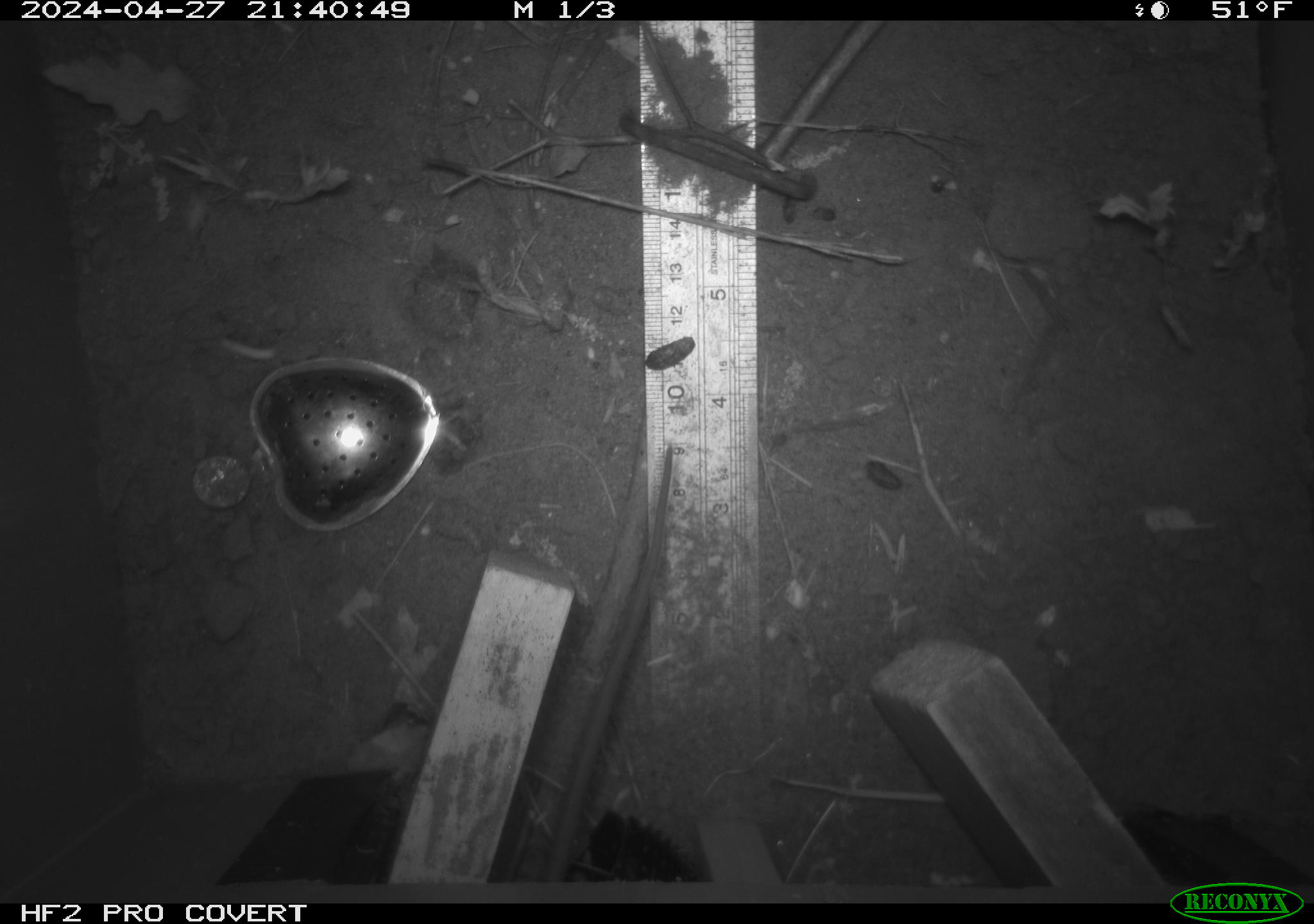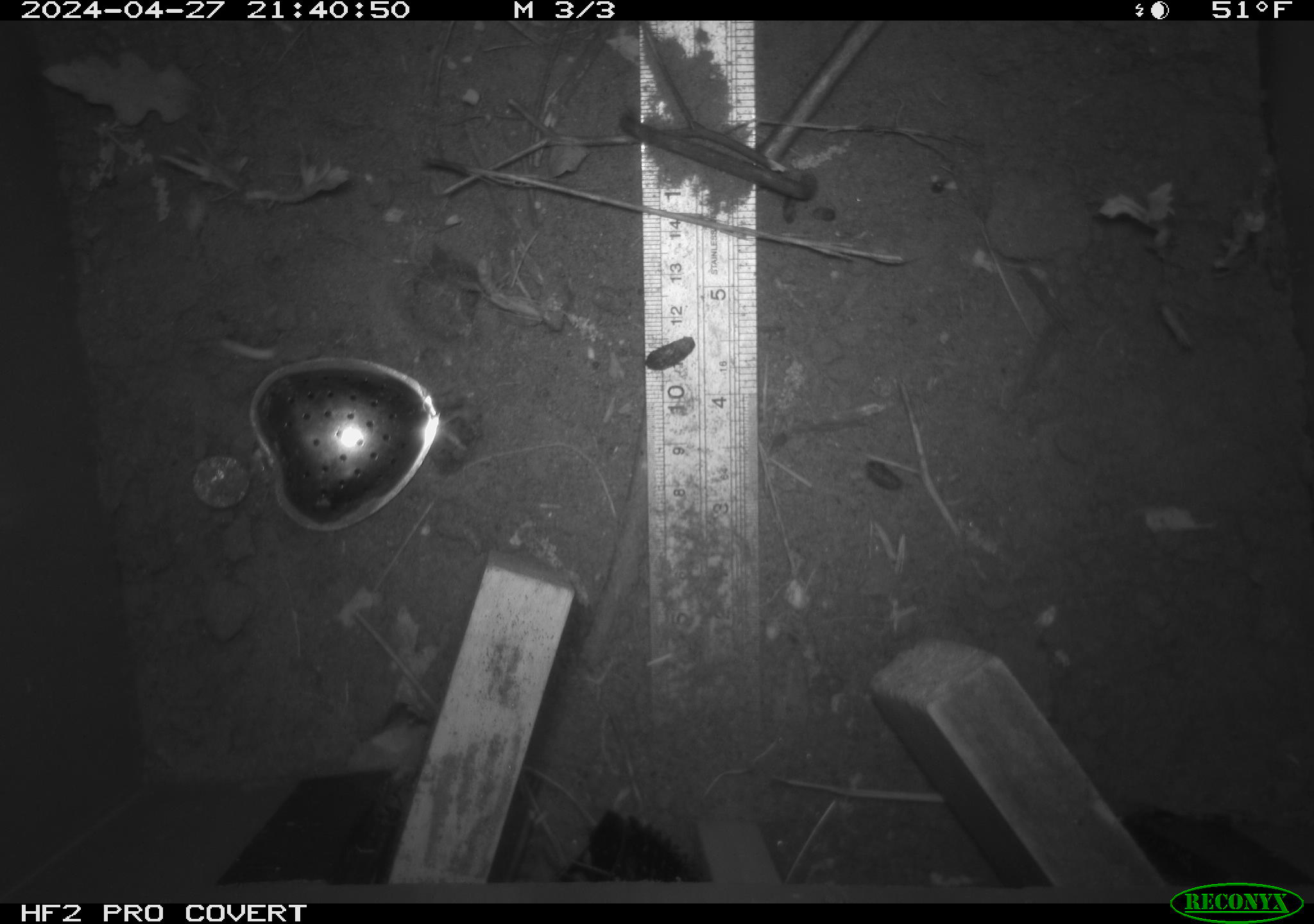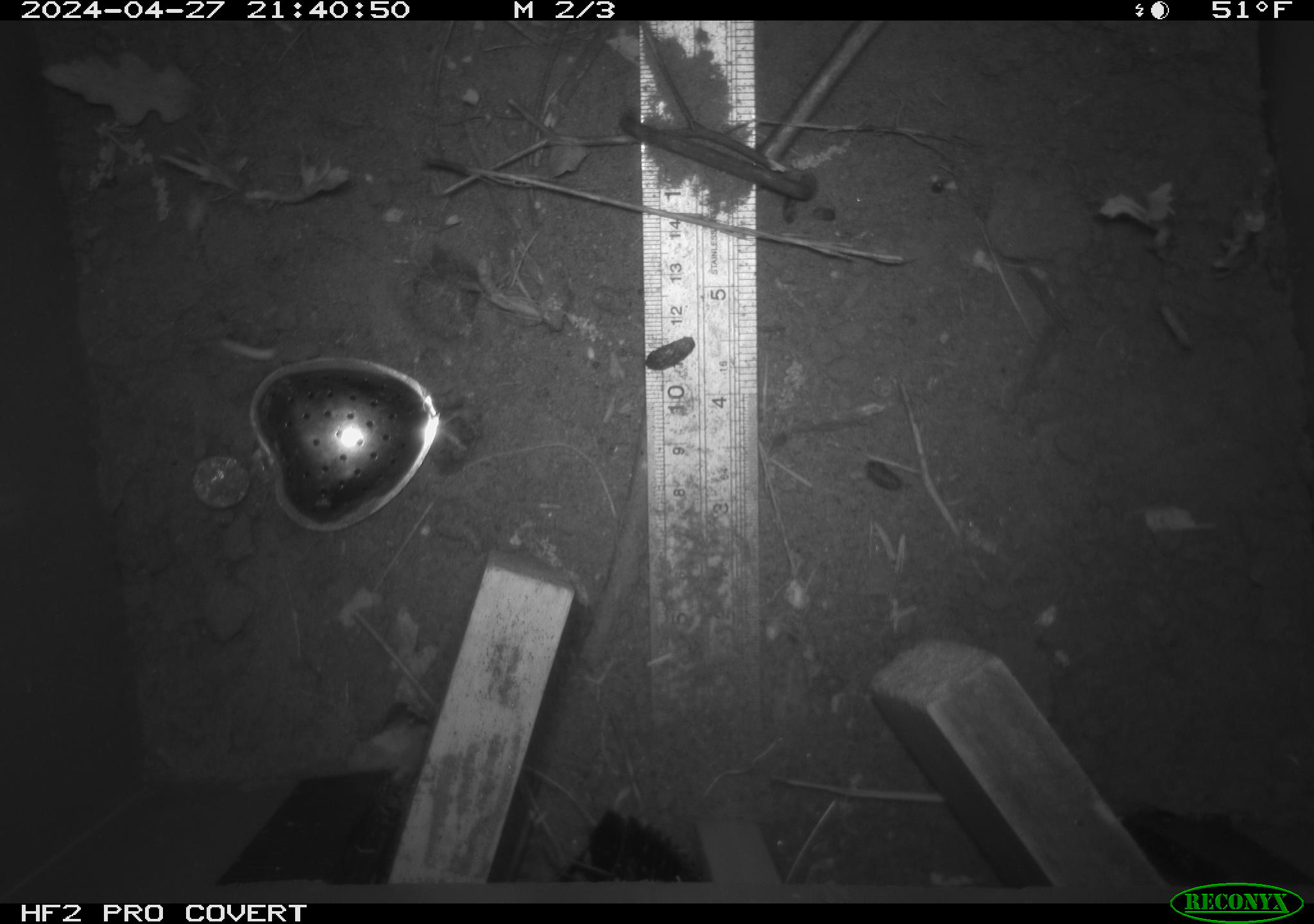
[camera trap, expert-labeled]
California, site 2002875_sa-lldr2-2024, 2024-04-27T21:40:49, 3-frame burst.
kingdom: Animalia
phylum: Chordata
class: Mammalia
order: Rodentia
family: Muridae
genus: Rattus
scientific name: Rattus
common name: rat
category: rattus species